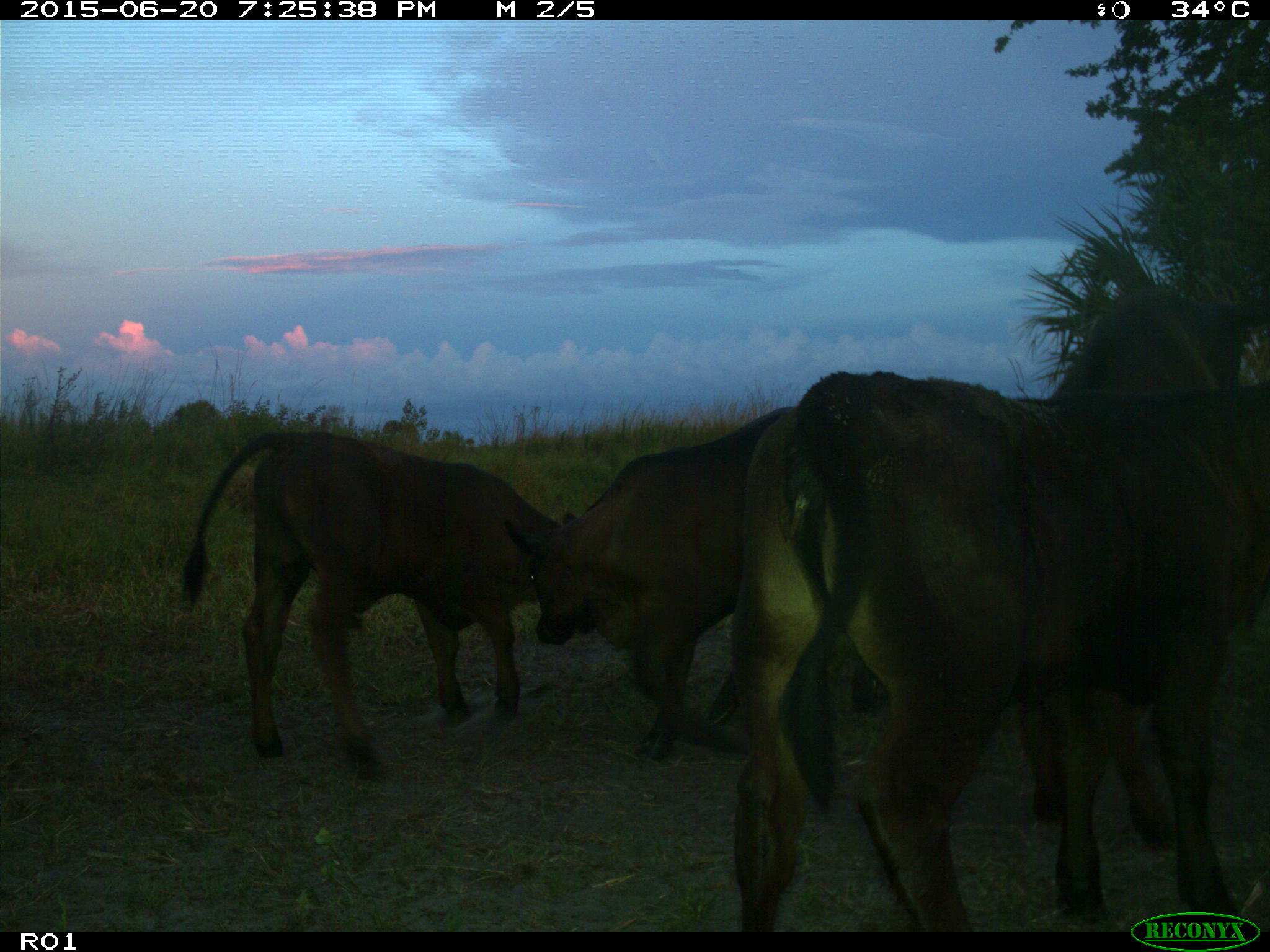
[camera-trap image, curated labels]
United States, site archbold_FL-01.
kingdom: Animalia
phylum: Chordata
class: Mammalia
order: Artiodactyla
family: Bovidae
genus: Bos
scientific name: Bos taurus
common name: domestic cow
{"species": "Bos taurus (domestic cow)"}